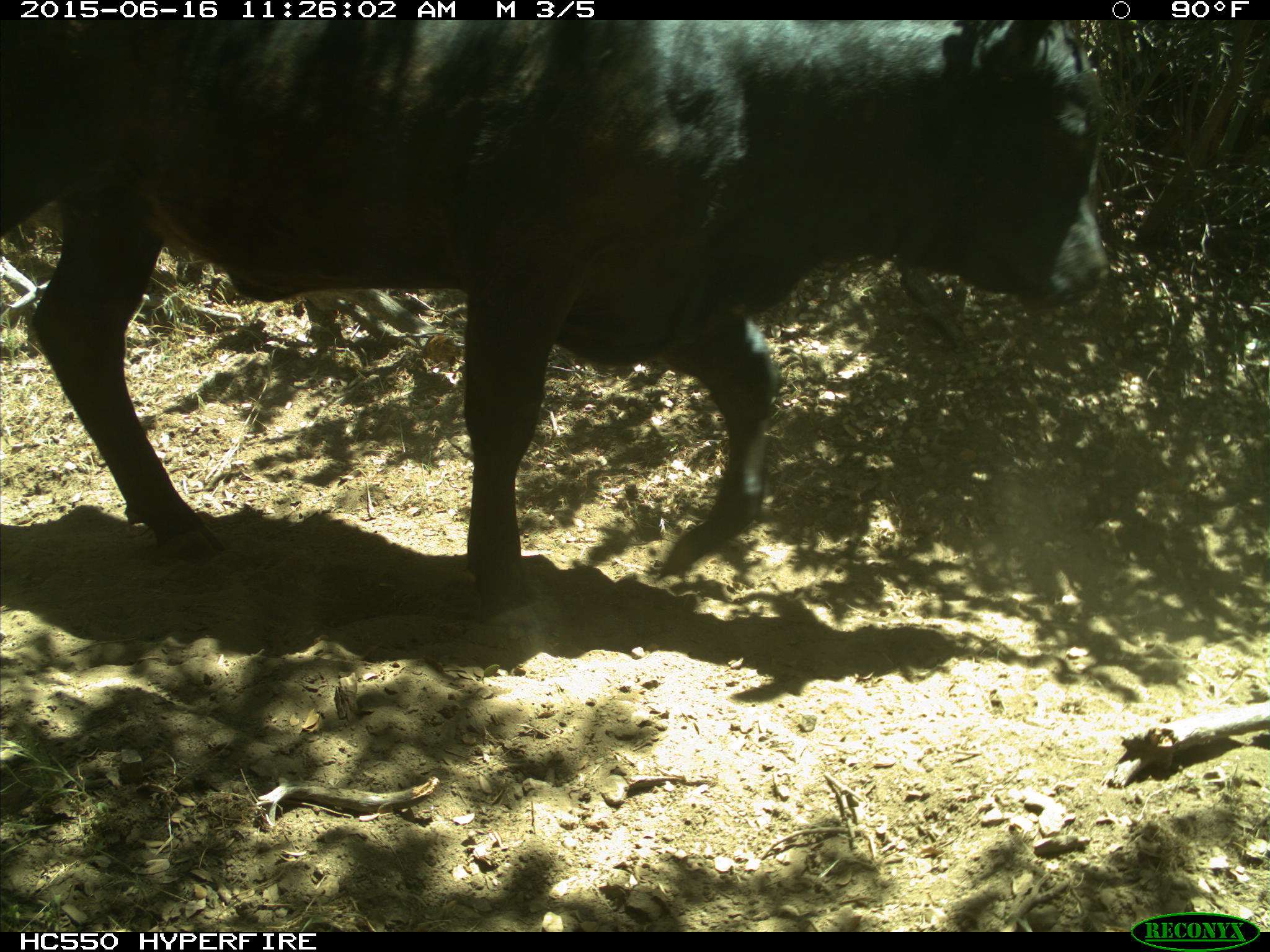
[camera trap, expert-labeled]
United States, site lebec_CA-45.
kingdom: Animalia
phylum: Chordata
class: Mammalia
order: Artiodactyla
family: Bovidae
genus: Bos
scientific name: Bos taurus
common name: domestic cow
Bos taurus (domestic cow).